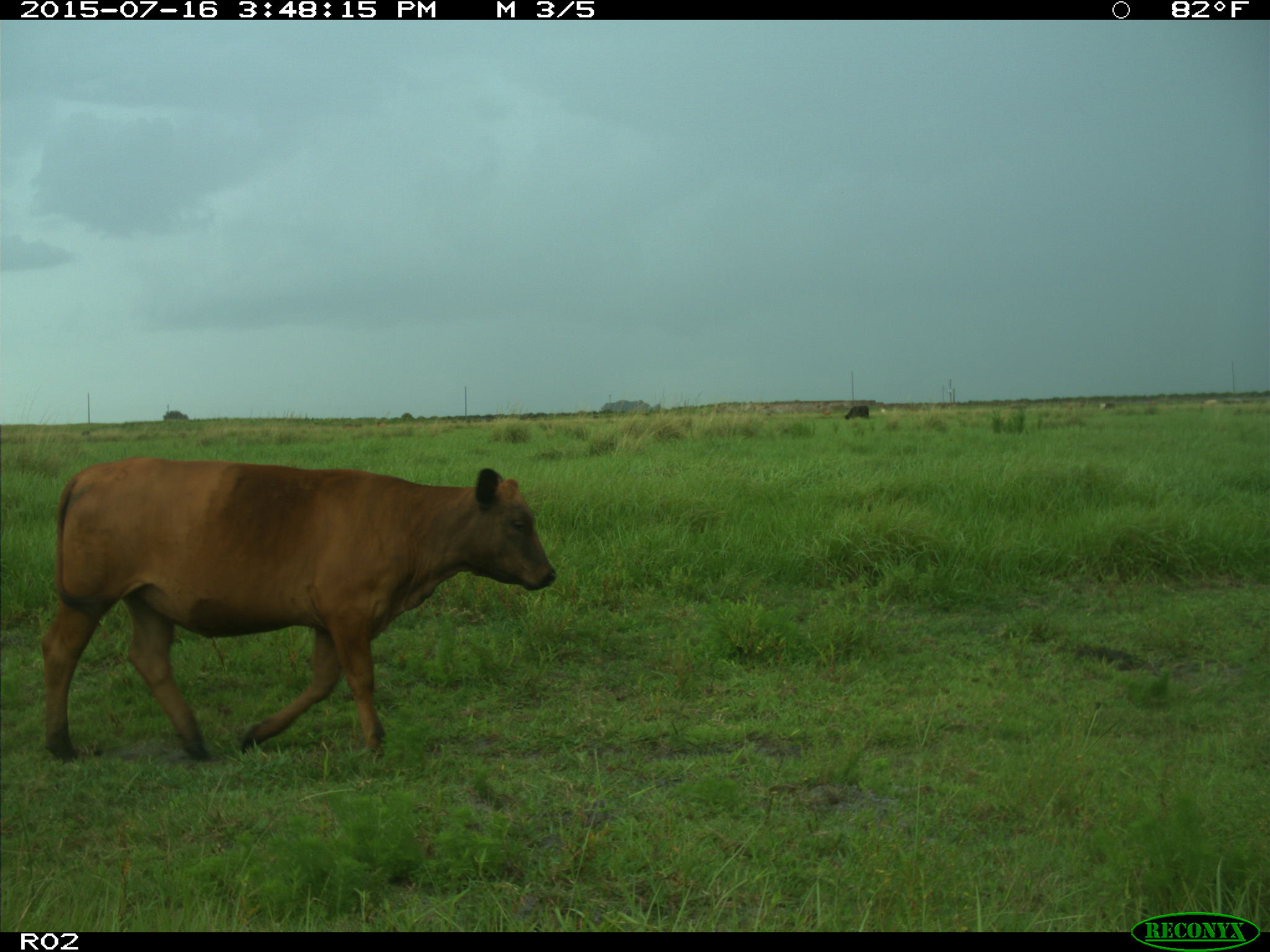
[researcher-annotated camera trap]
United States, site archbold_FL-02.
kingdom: Animalia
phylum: Chordata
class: Mammalia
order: Artiodactyla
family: Bovidae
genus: Bos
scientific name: Bos taurus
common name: domestic cow